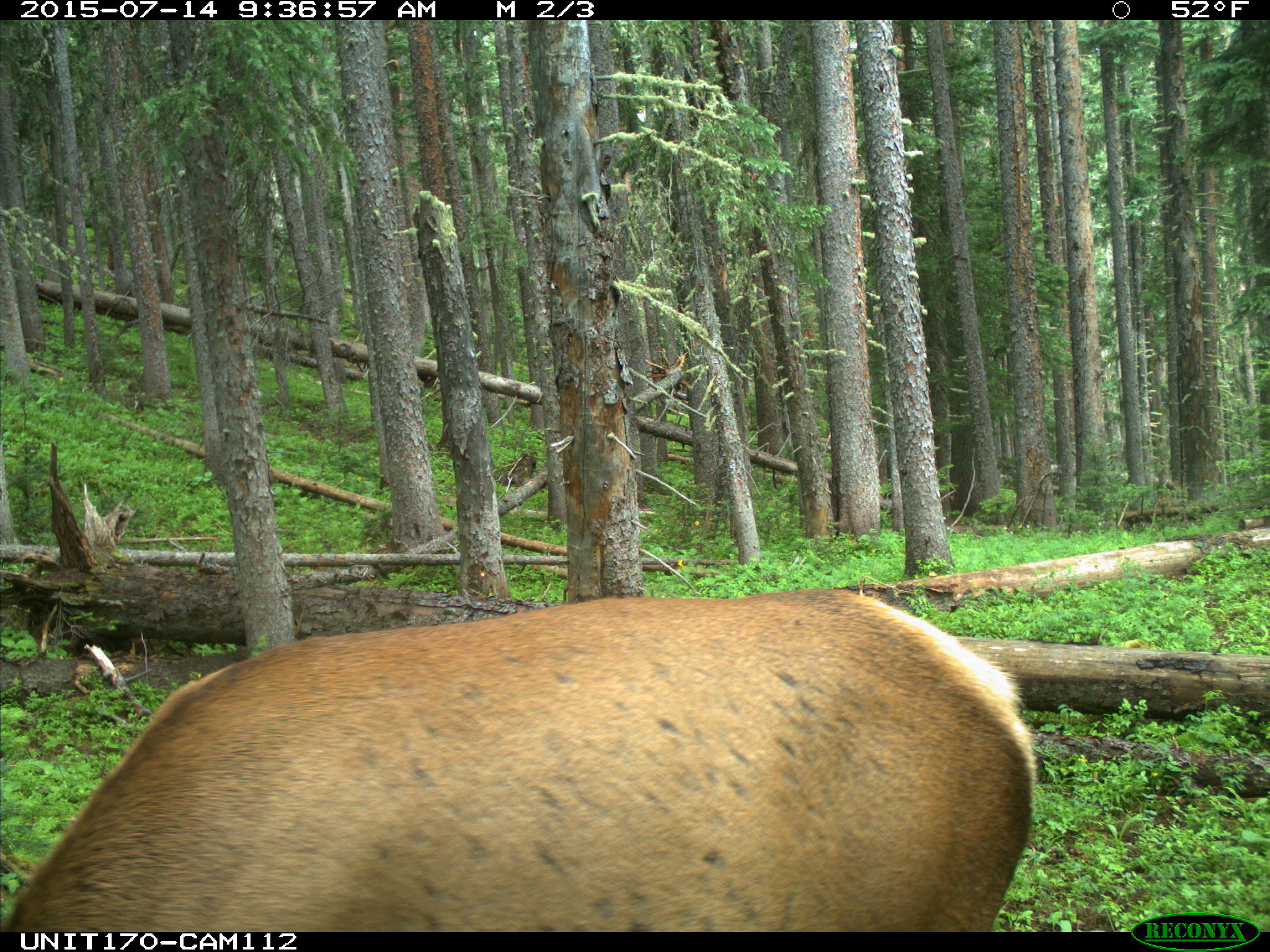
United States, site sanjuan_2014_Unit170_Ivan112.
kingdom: Animalia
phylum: Chordata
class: Mammalia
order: Artiodactyla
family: Cervidae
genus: Cervus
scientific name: Cervus elaphus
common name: red deer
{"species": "Cervus elaphus (red deer)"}